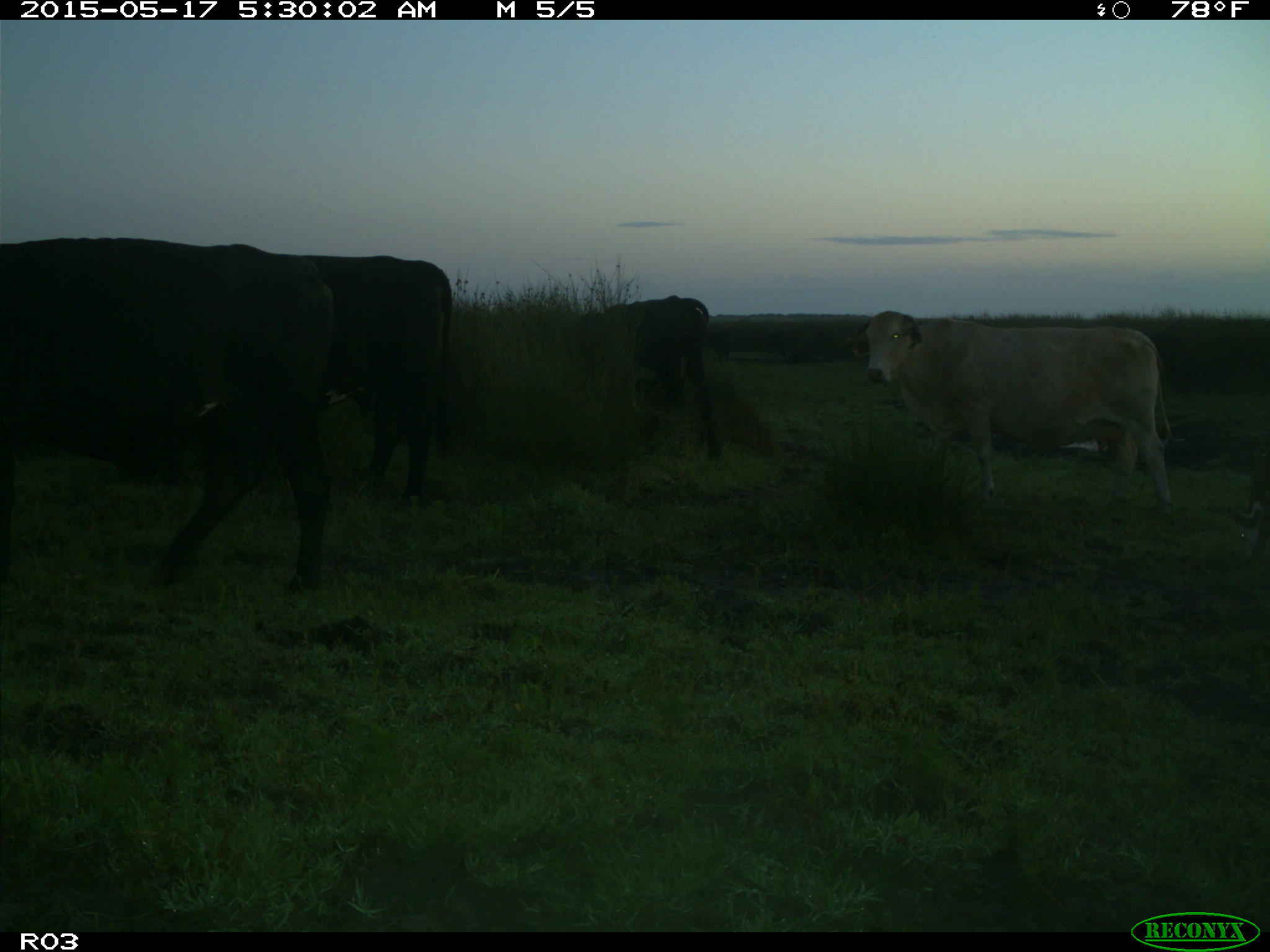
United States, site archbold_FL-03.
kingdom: Animalia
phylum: Chordata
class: Mammalia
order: Artiodactyla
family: Bovidae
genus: Bos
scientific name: Bos taurus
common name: domestic cow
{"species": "Bos taurus (domestic cow)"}